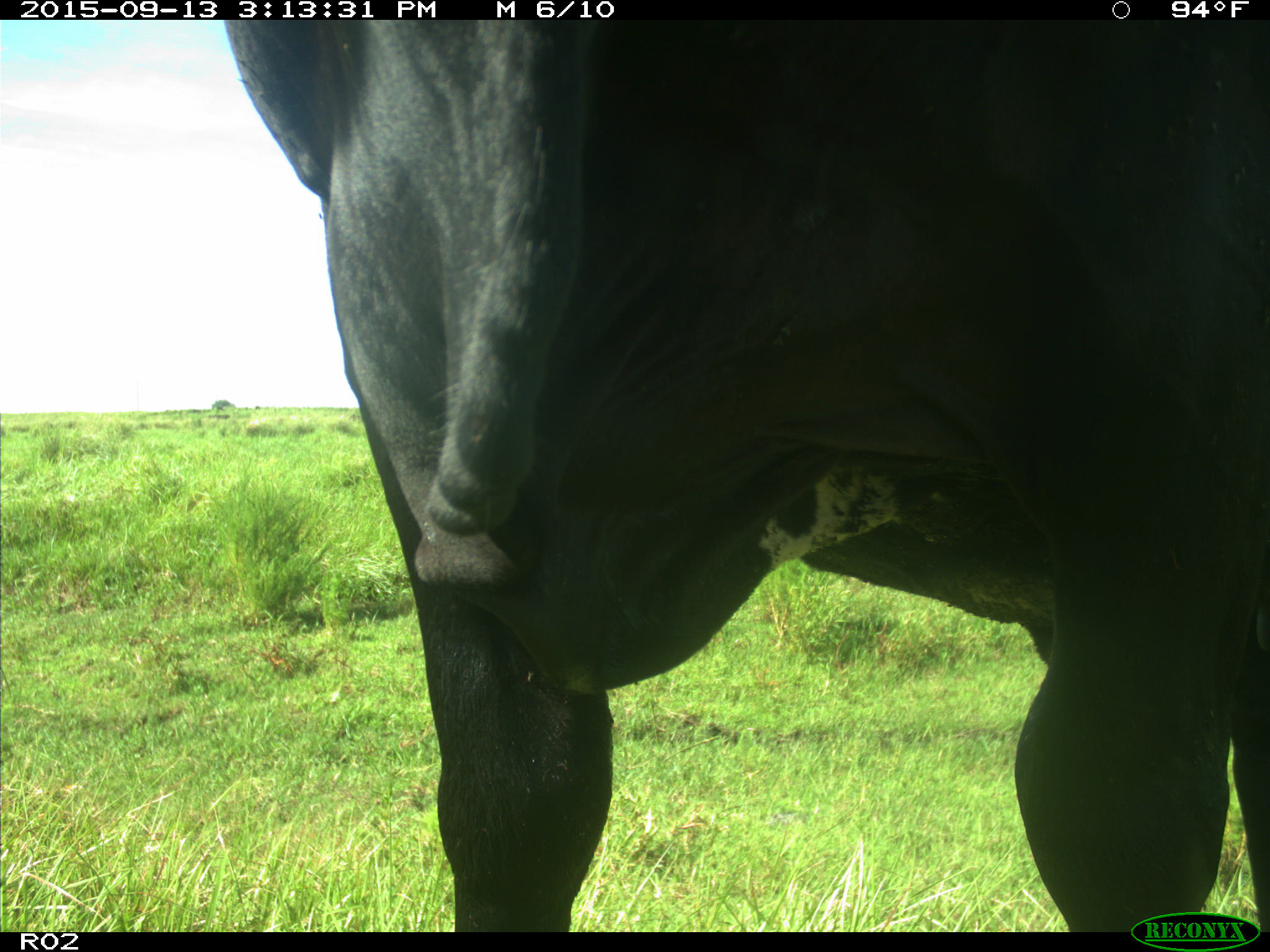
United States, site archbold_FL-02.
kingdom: Animalia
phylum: Chordata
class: Mammalia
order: Artiodactyla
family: Bovidae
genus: Bos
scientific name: Bos taurus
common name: domestic cow